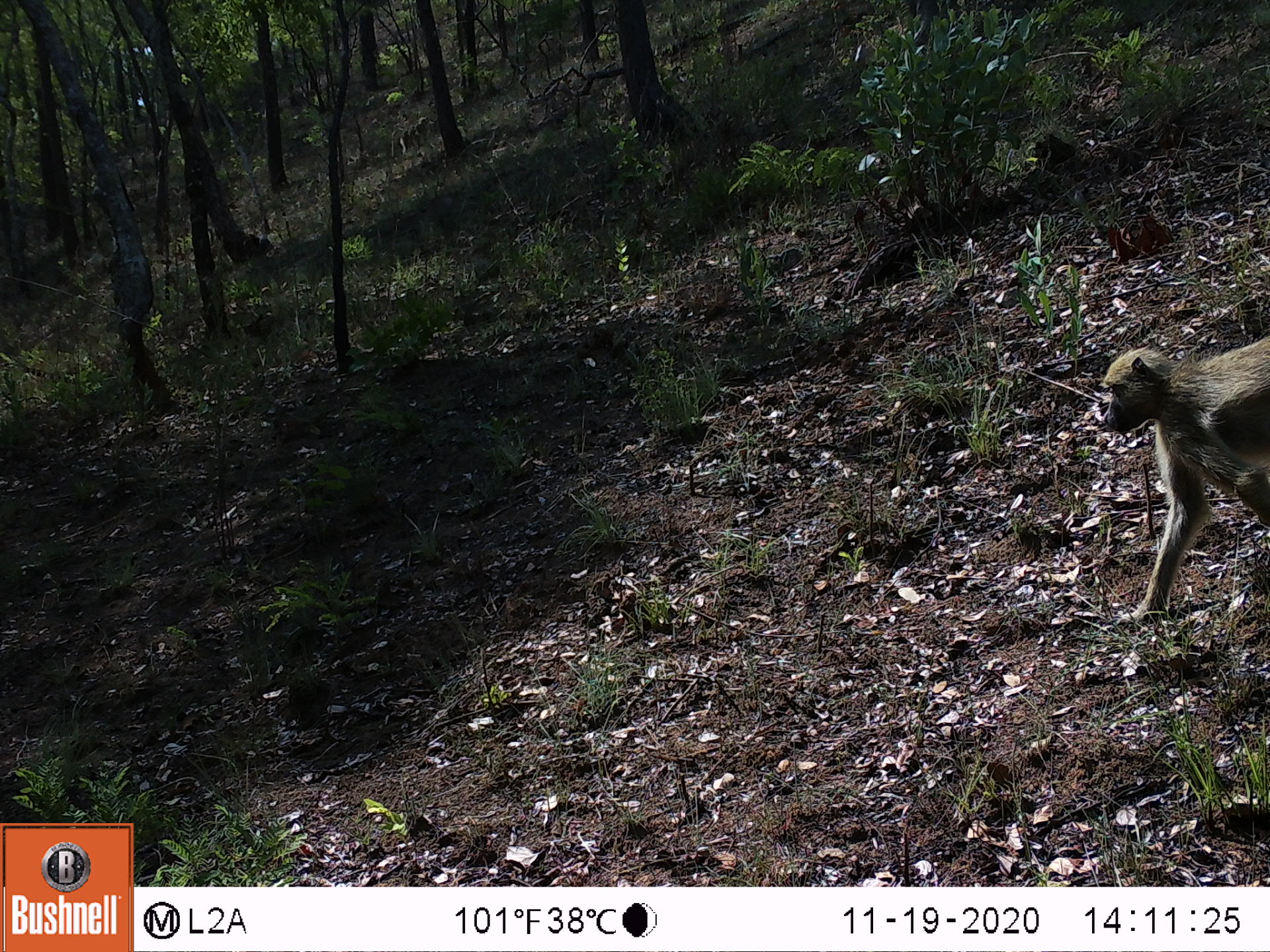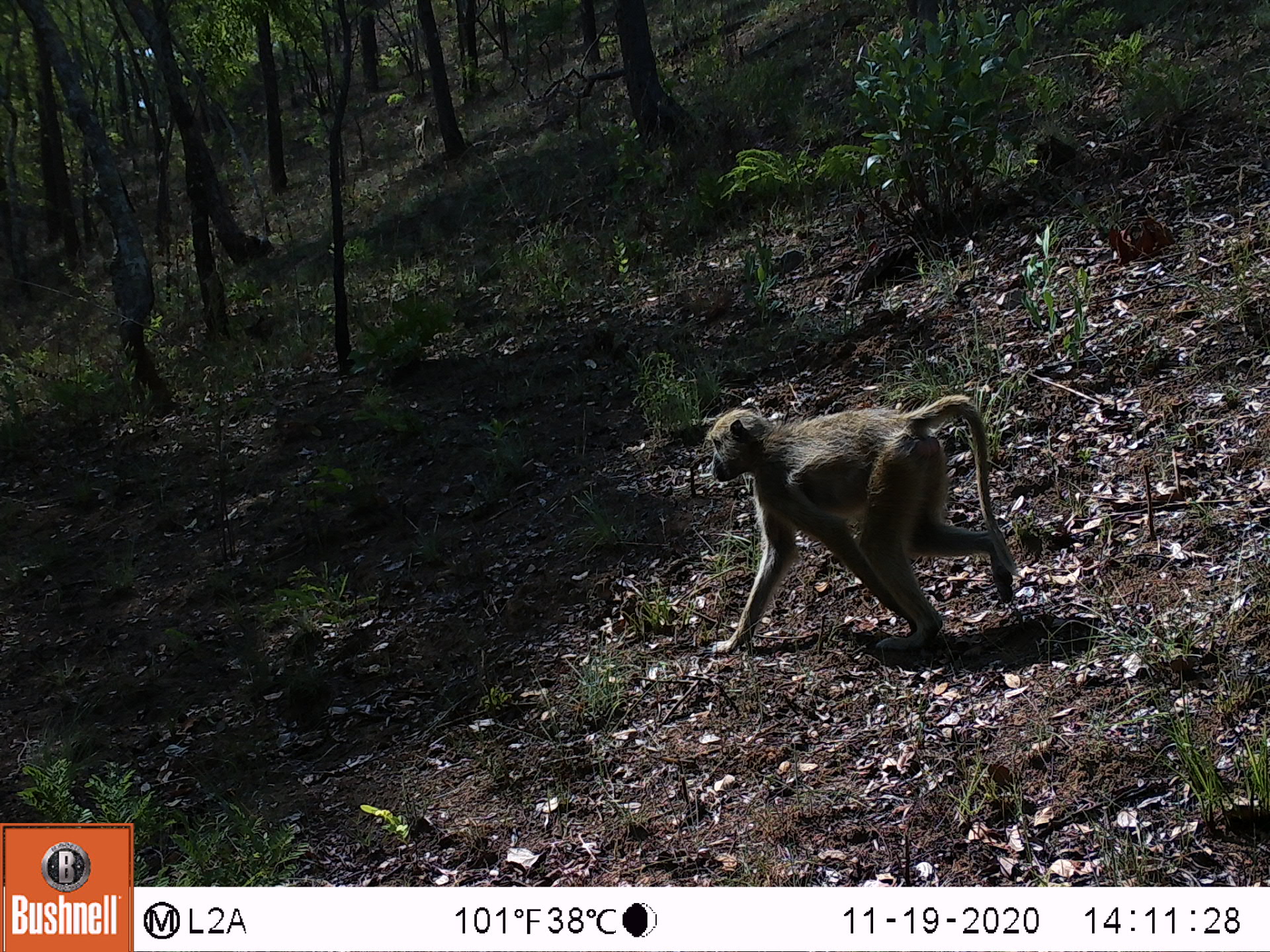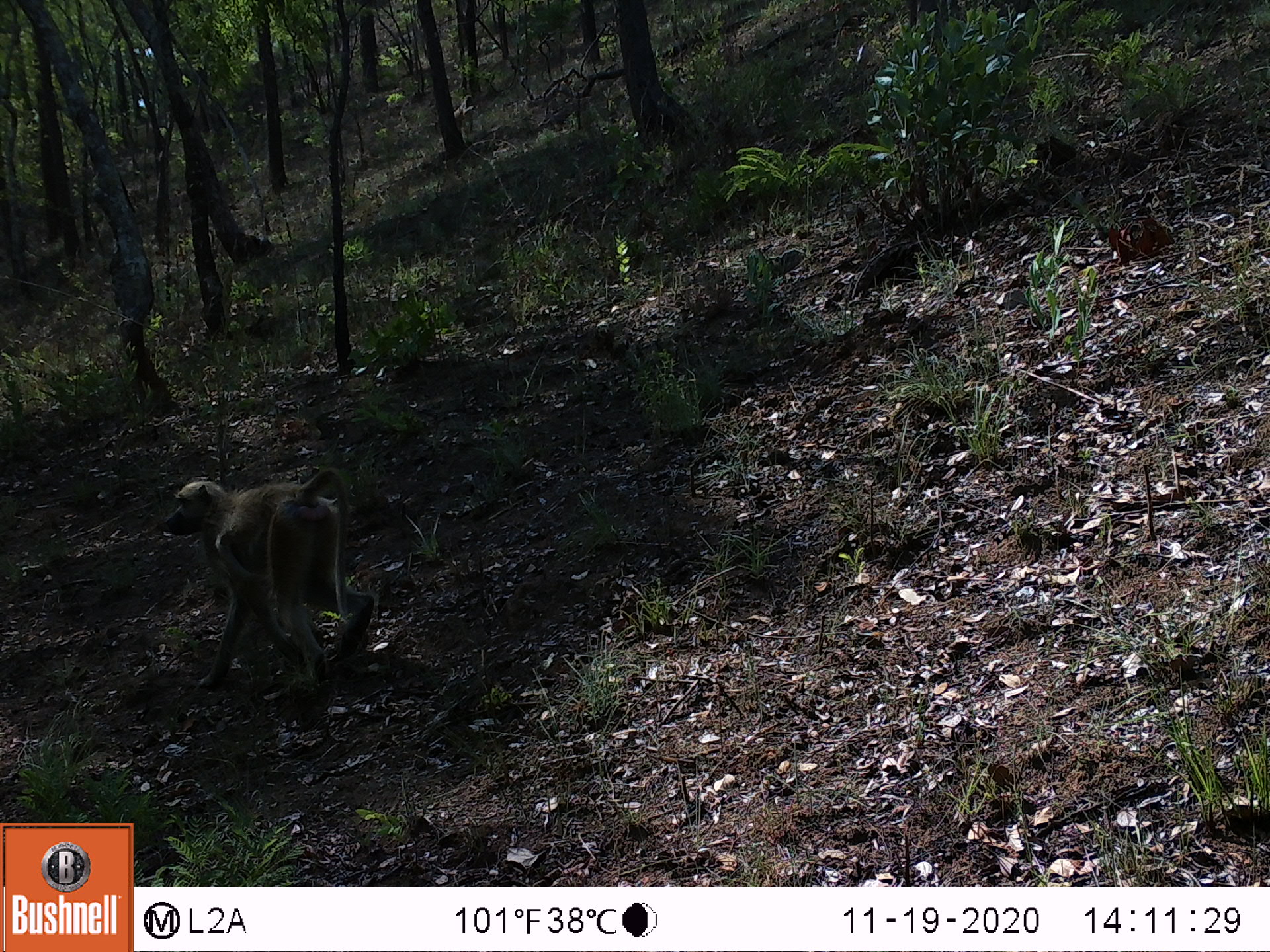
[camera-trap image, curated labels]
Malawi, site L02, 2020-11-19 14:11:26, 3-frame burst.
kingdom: Animalia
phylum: Chordata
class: Mammalia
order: Primates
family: Cercopithecidae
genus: Papio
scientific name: Papio cynocephalus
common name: yellow baboon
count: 1